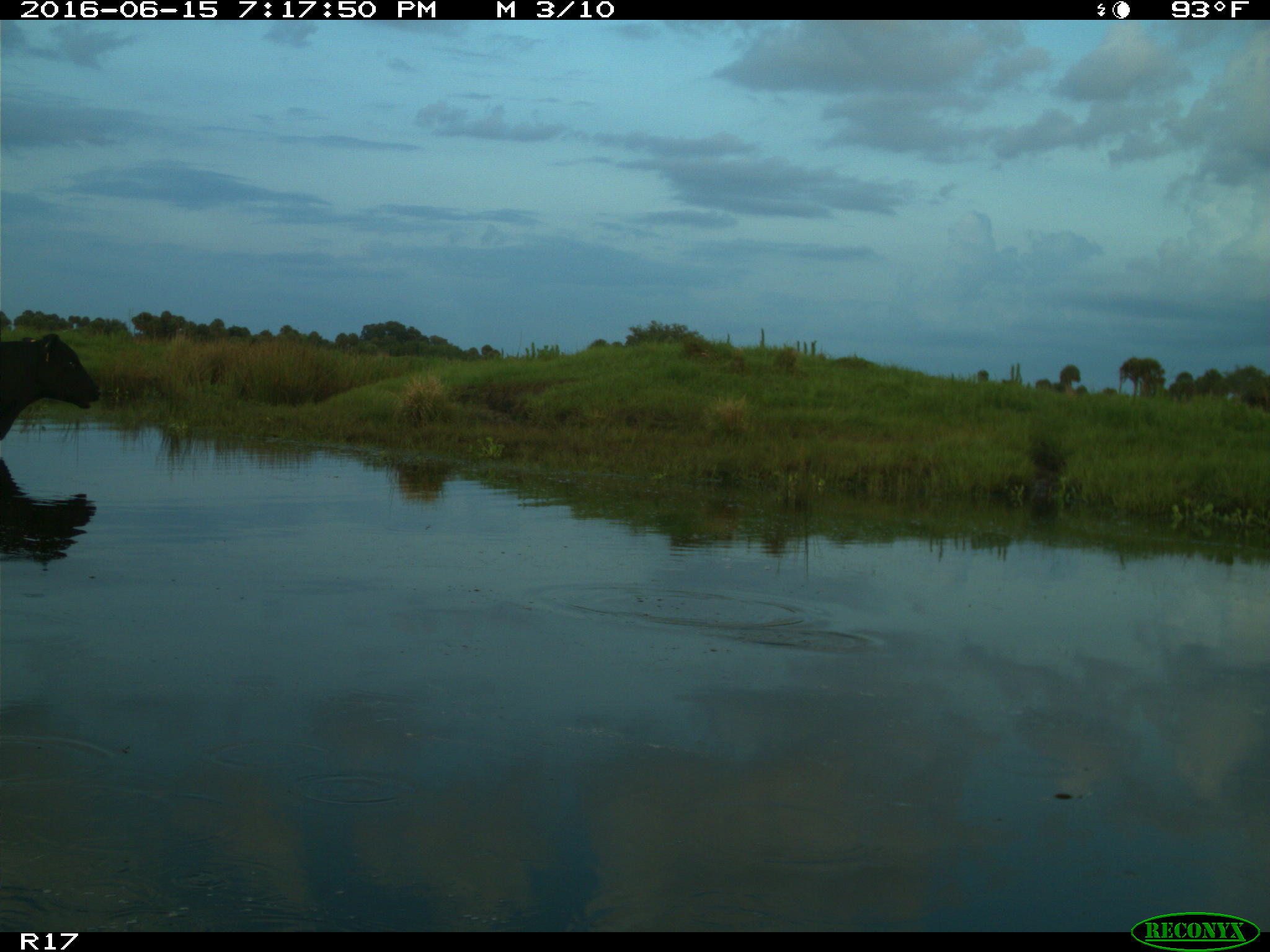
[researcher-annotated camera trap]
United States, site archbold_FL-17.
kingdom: Animalia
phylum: Chordata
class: Mammalia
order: Artiodactyla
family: Bovidae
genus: Bos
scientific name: Bos taurus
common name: domestic cow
Bos taurus (domestic cow).